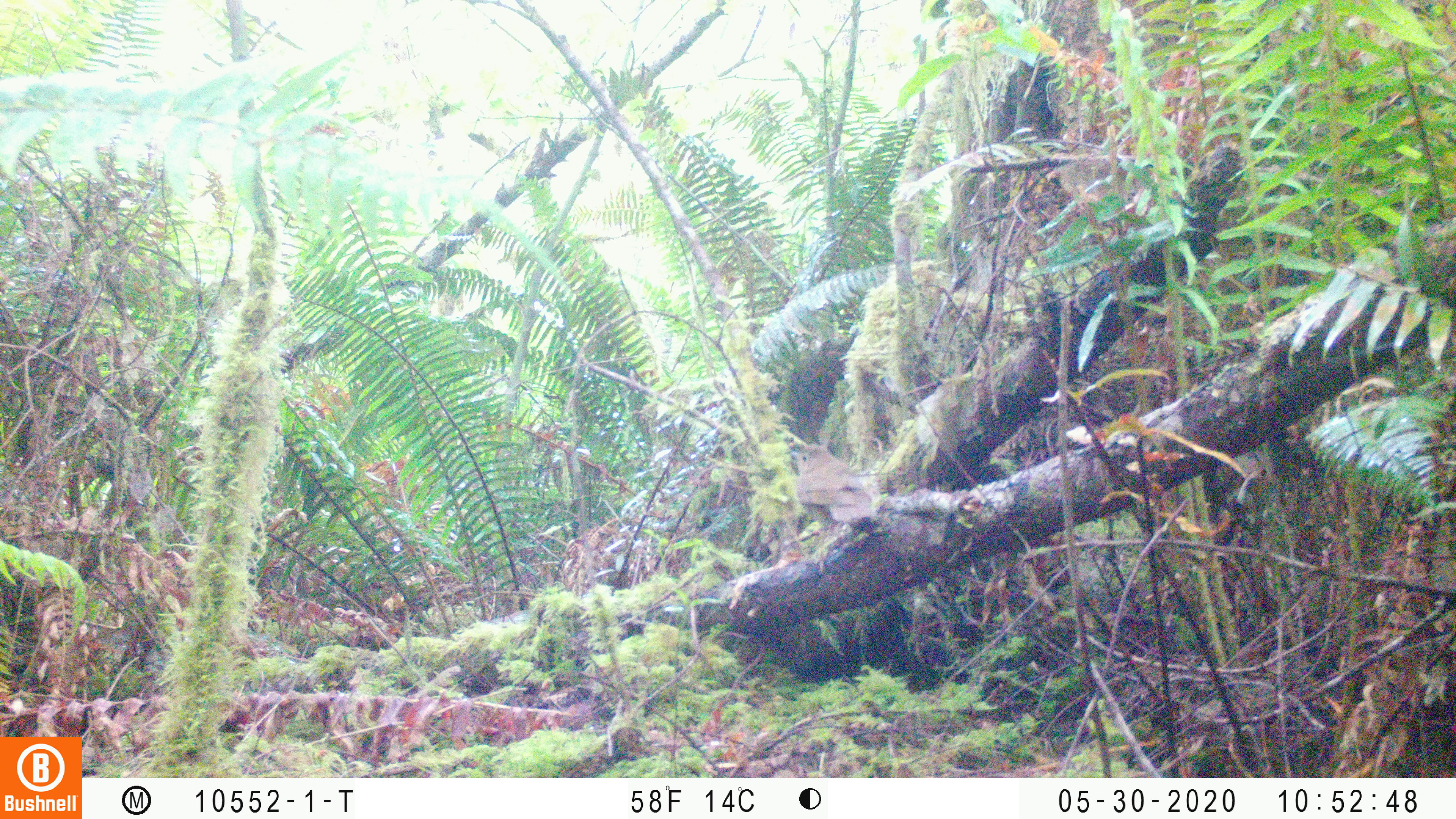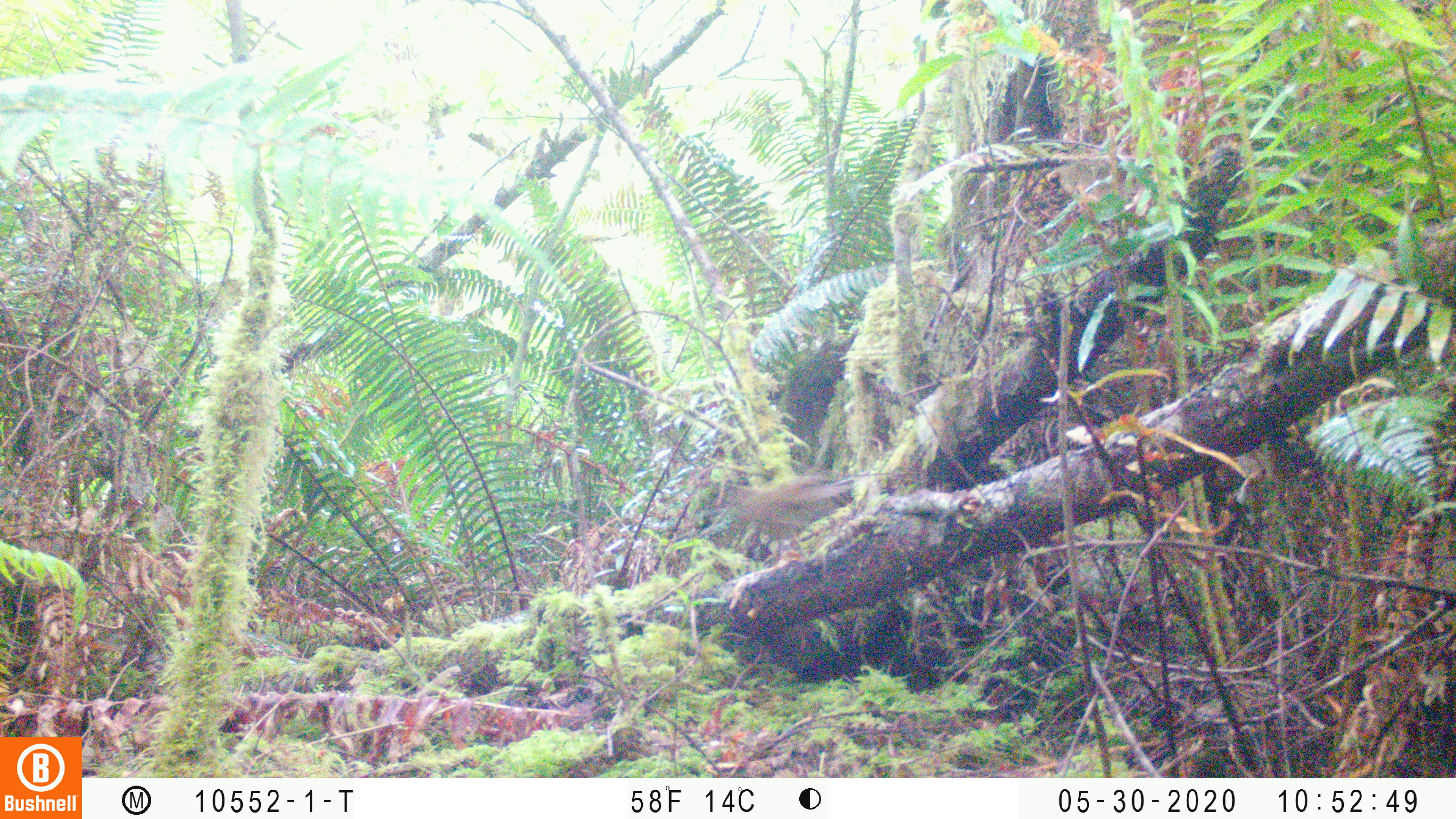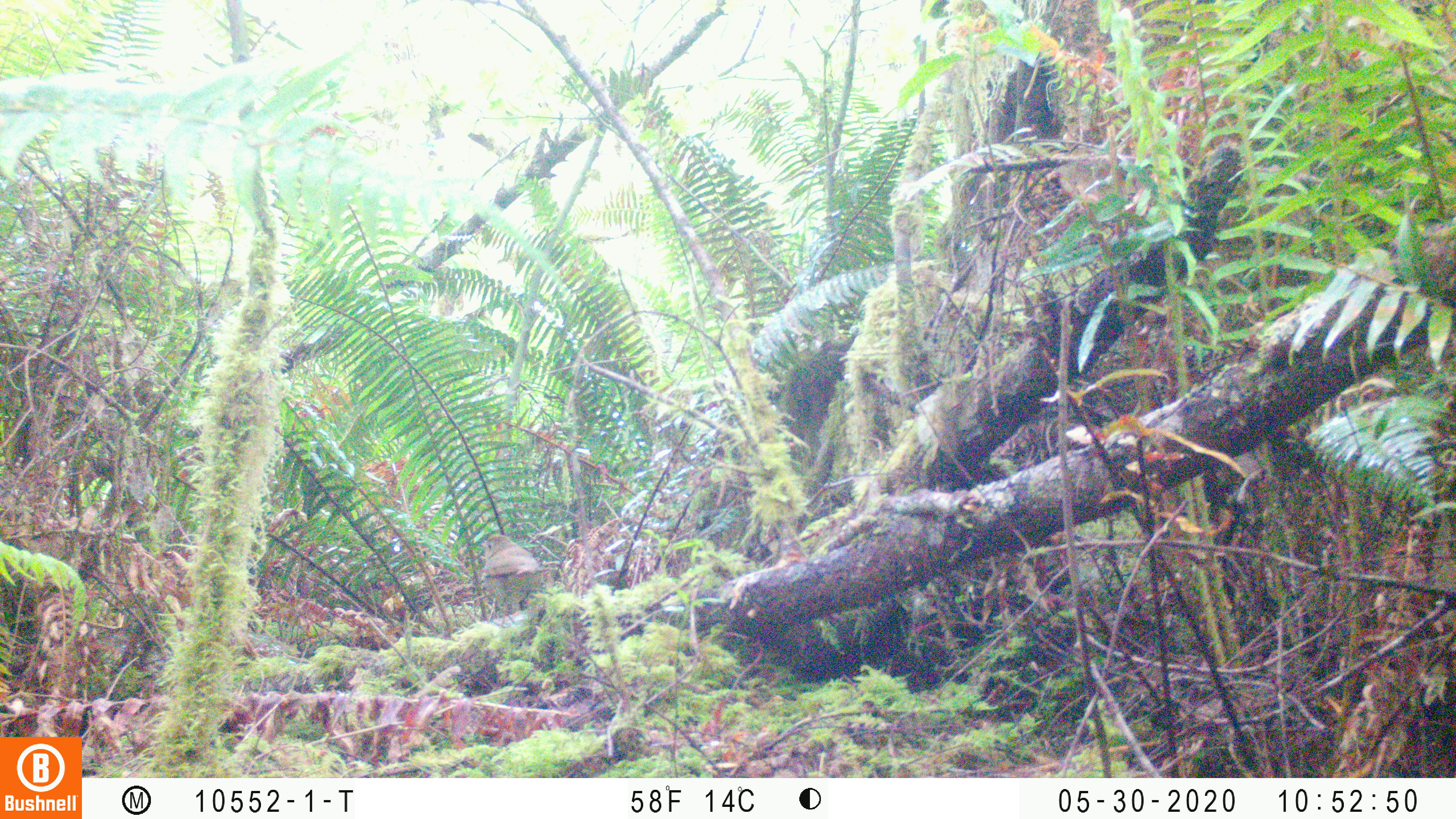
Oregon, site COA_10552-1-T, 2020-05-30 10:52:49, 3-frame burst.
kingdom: Animalia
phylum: Chordata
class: Aves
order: Passeriformes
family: Turdidae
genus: Catharus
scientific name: Catharus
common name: brown thrushes and nightingale-thrushes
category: catharus species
Catharus species (brown thrushes and nightingale-thrushes) (Catharus).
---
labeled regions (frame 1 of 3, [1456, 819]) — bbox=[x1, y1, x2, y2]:
catharus species: bbox=[786, 443, 882, 529]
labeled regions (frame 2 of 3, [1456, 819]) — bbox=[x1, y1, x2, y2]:
catharus species: bbox=[729, 476, 850, 536]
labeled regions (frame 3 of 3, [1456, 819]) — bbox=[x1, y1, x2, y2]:
catharus species: bbox=[477, 532, 547, 606]